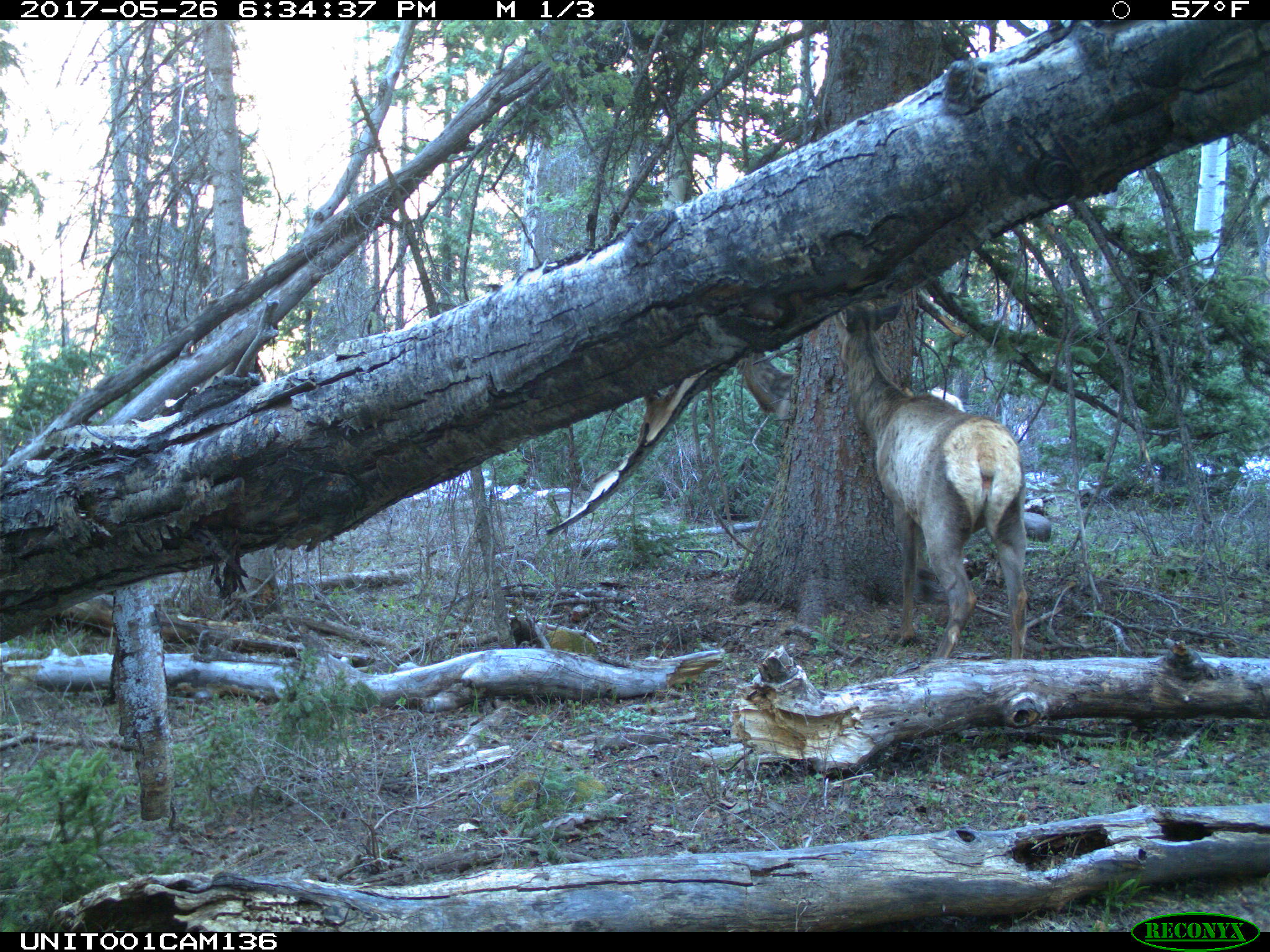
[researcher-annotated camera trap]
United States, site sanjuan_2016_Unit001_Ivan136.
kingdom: Animalia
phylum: Chordata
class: Mammalia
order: Artiodactyla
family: Cervidae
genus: Cervus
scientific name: Cervus elaphus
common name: red deer